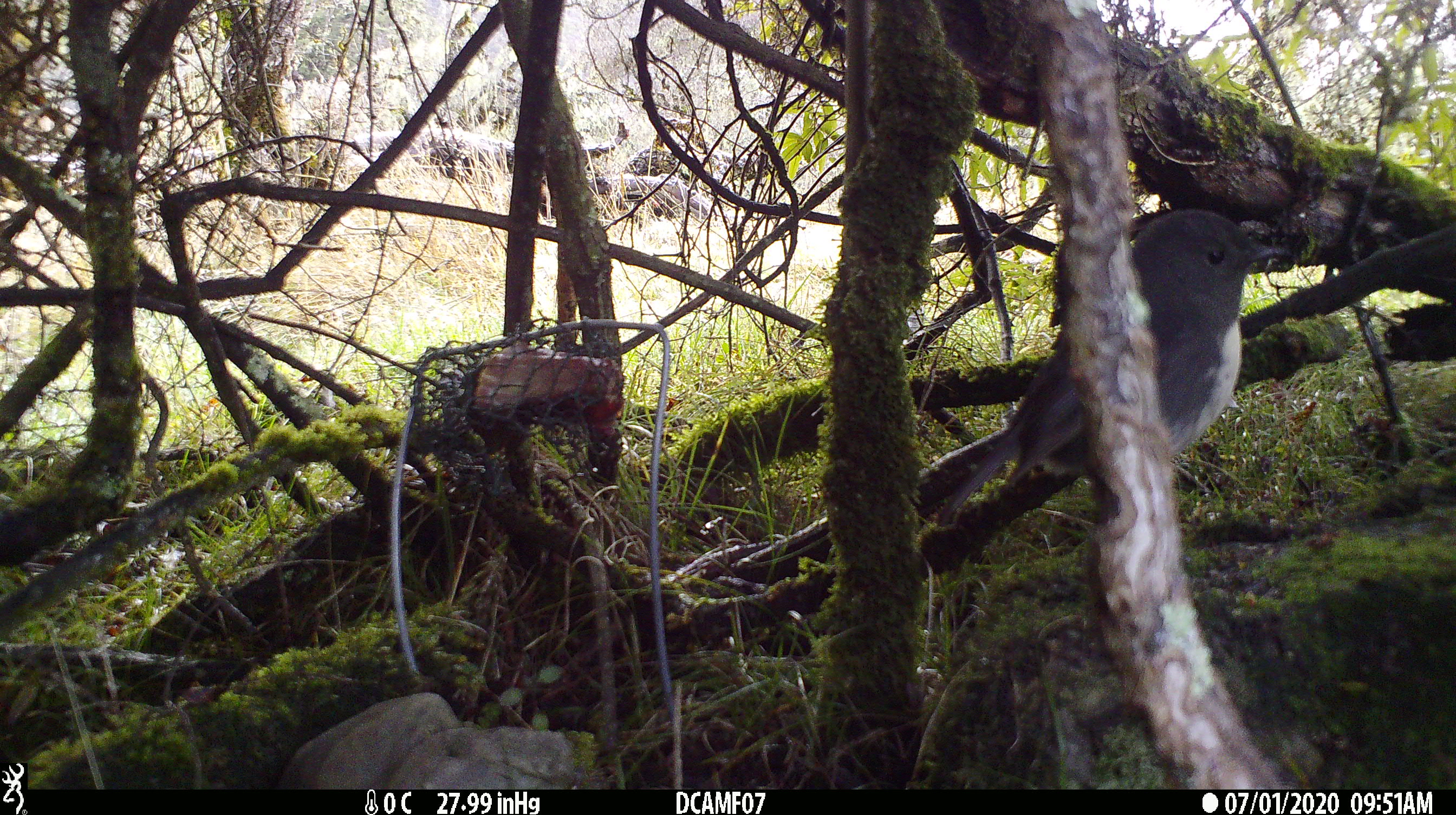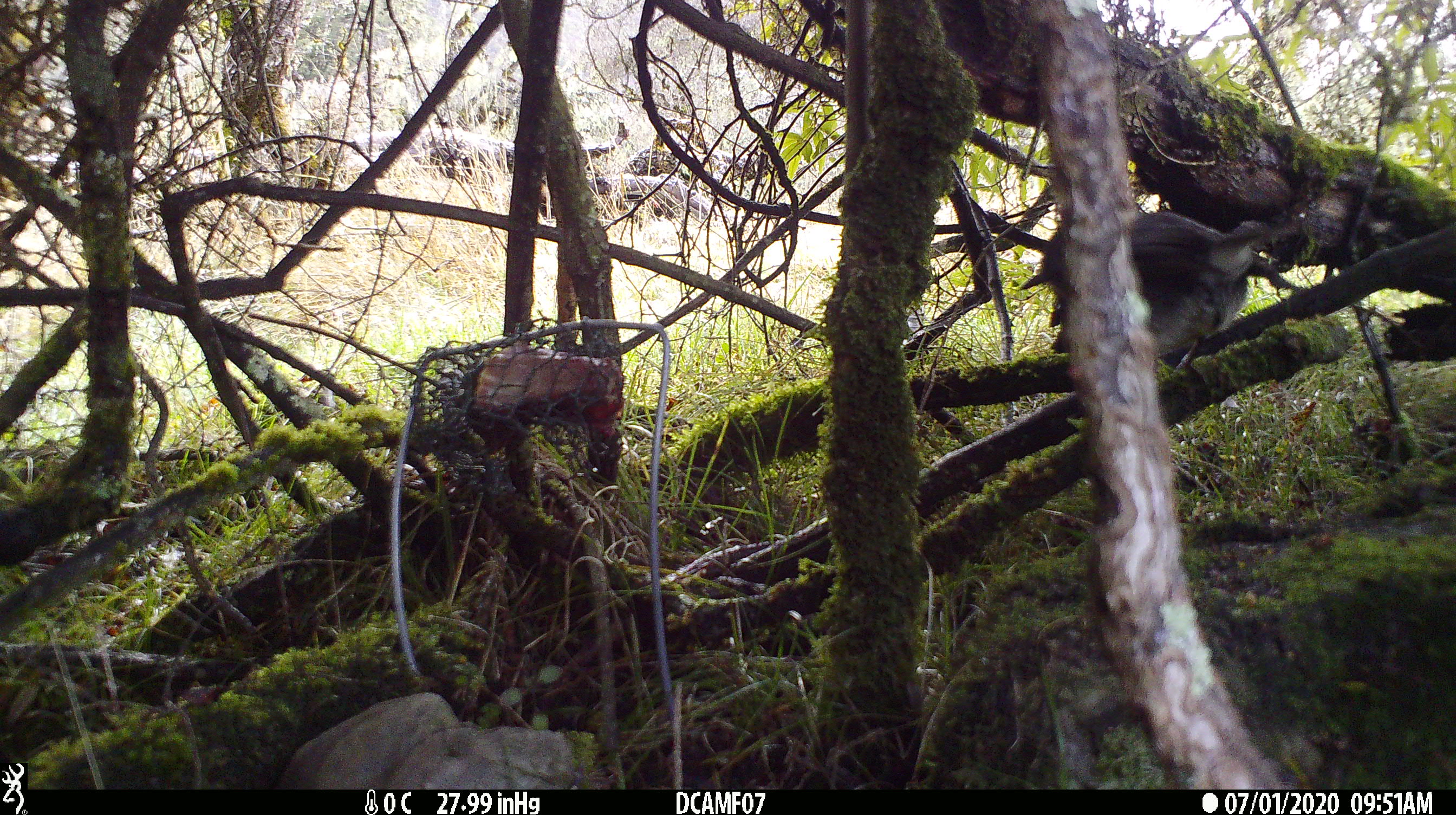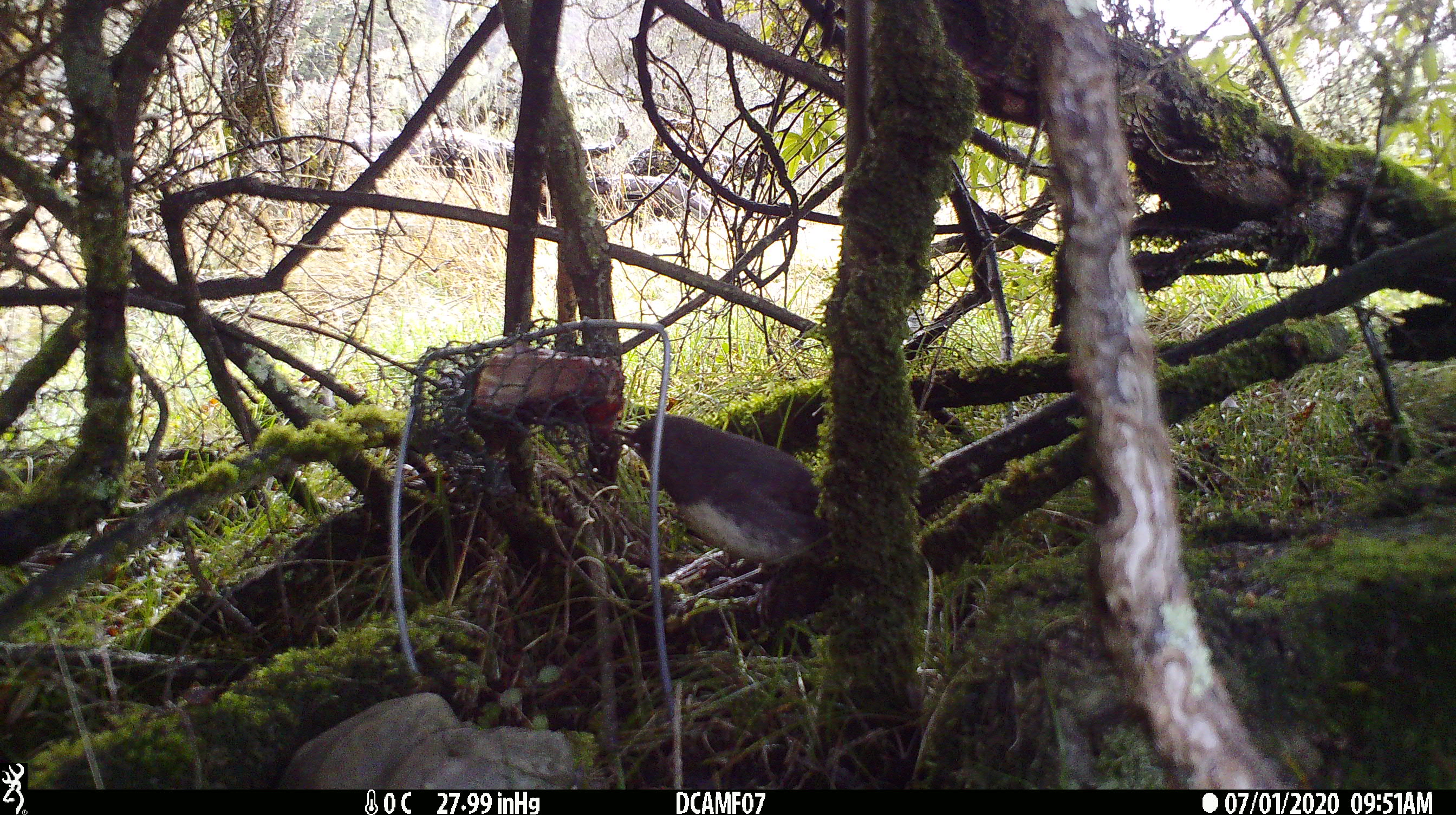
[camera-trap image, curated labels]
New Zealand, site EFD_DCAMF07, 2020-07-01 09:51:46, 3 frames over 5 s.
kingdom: Animalia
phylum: Chordata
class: Aves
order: Passeriformes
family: Petroicidae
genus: Petroica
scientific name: Petroica australis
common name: new zealand robin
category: robin